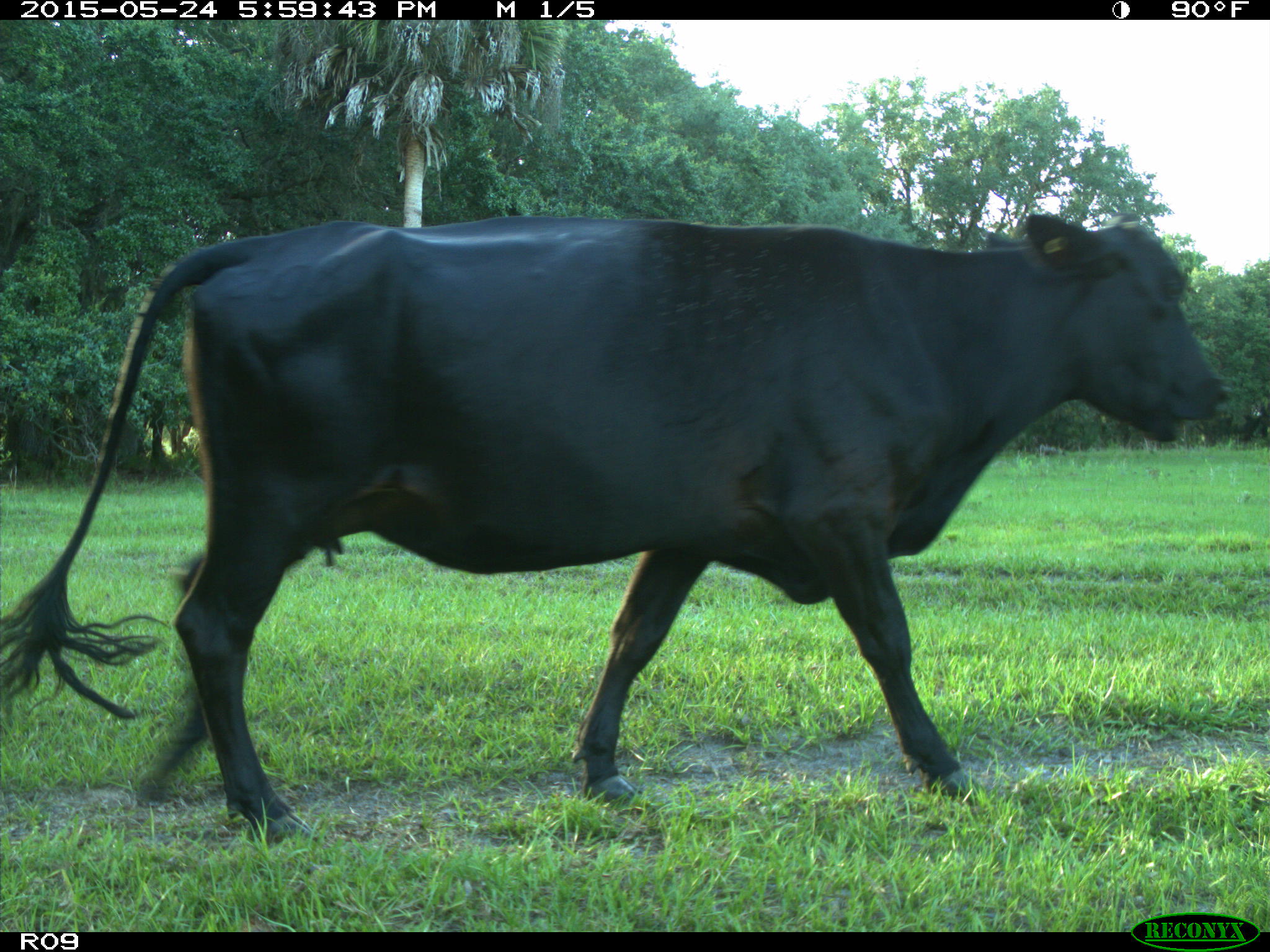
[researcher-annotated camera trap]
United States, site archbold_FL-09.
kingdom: Animalia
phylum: Chordata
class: Mammalia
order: Artiodactyla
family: Bovidae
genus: Bos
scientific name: Bos taurus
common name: domestic cow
Bos taurus (domestic cow).